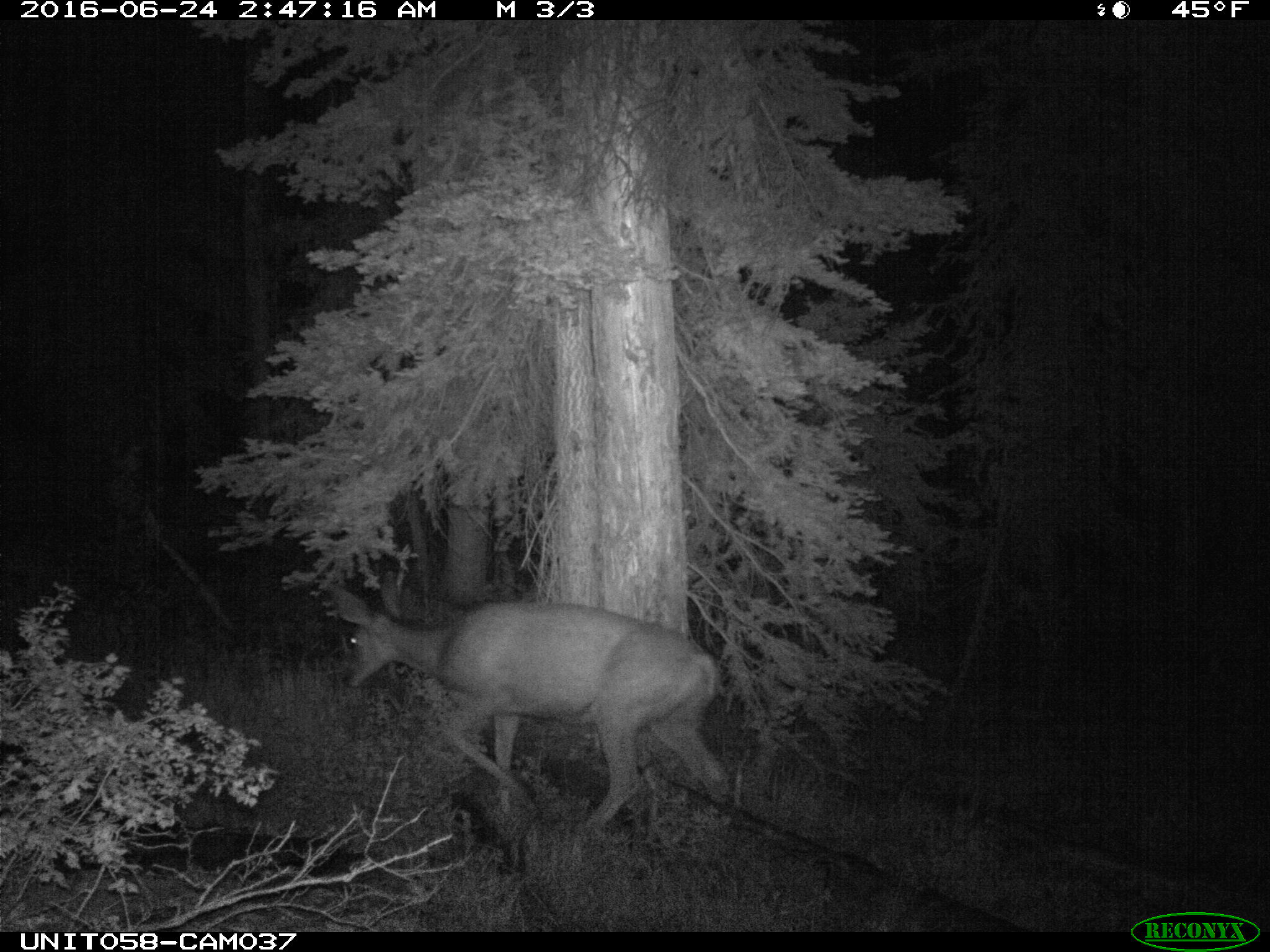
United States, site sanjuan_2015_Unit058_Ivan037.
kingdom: Animalia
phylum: Chordata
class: Mammalia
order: Artiodactyla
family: Cervidae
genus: Odocoileus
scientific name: Odocoileus hemionus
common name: mule deer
Odocoileus hemionus (mule deer).